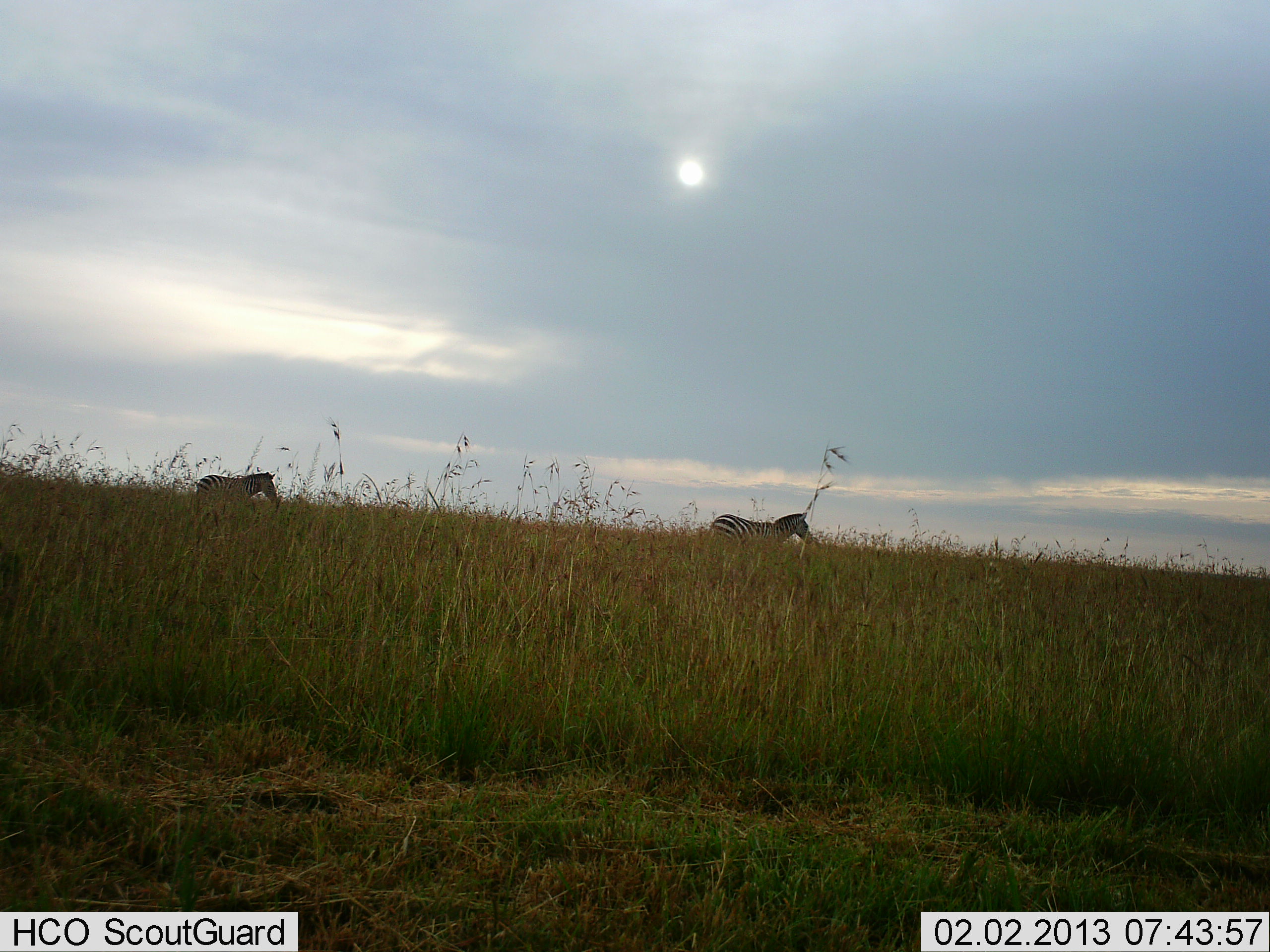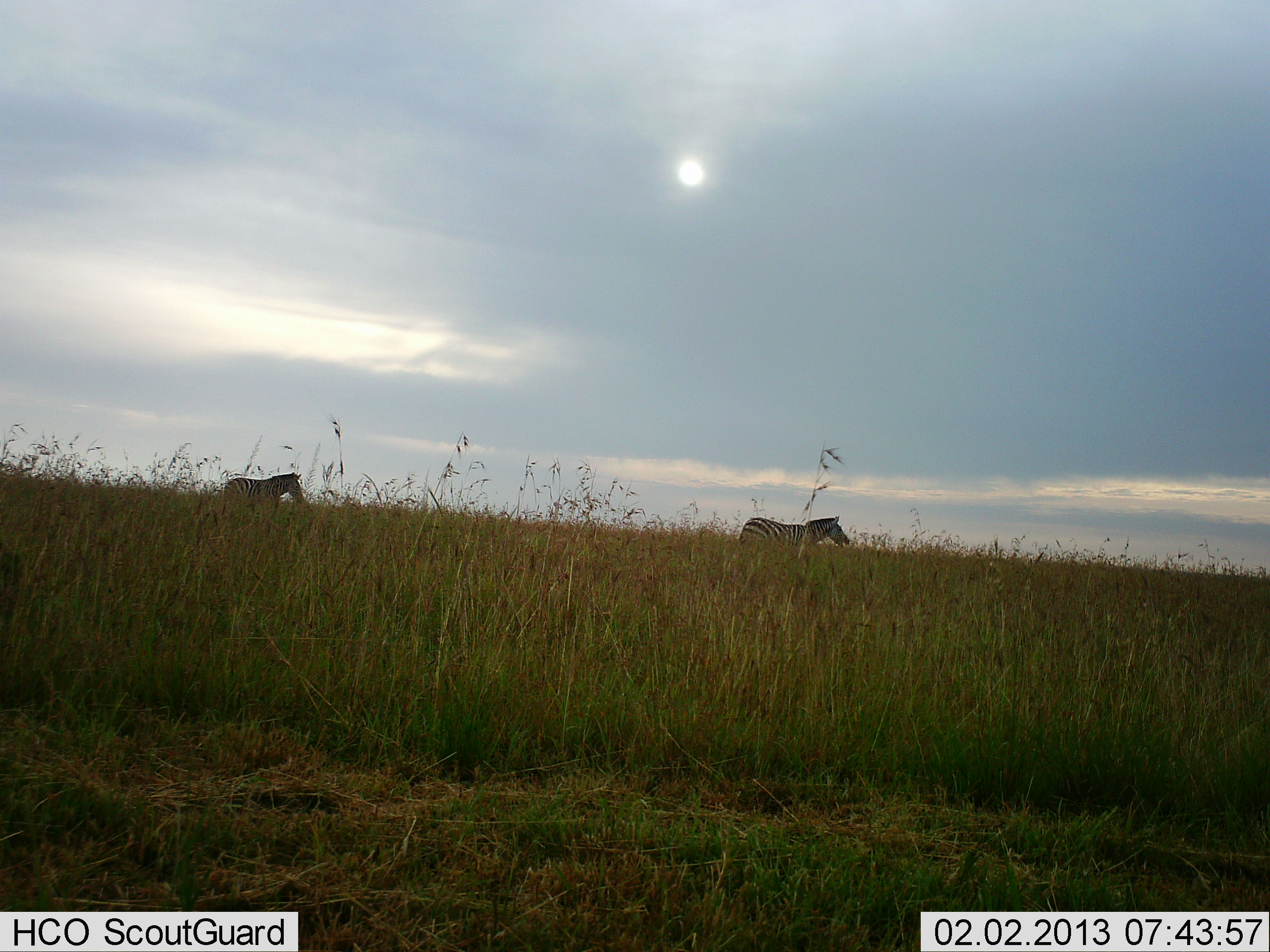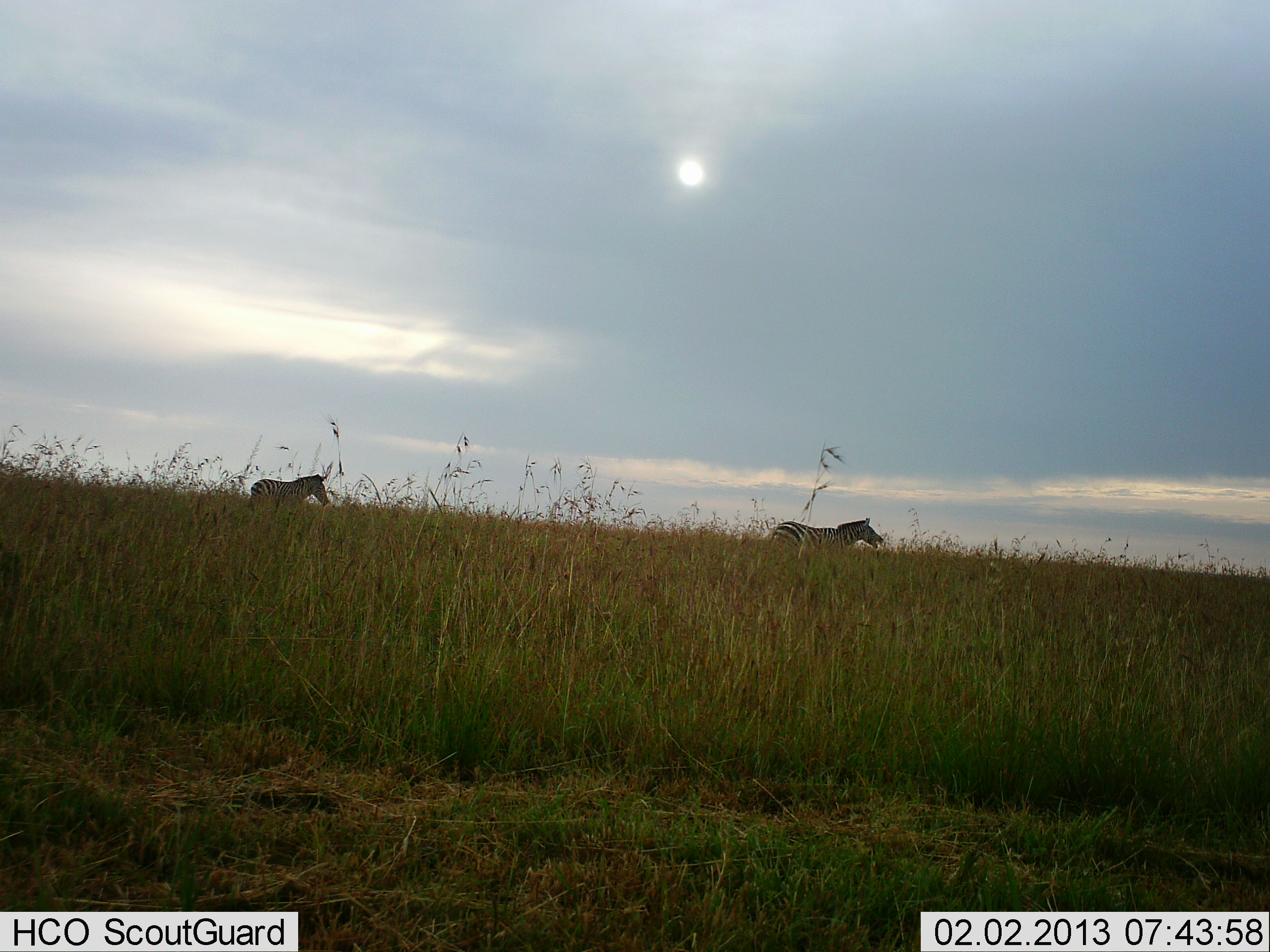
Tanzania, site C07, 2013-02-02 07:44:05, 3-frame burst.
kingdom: Animalia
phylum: Chordata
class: Mammalia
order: Perissodactyla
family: Equidae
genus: Equus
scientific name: Equus quagga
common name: plains zebra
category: zebra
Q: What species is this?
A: Zebra (plains zebra) (Equus quagga).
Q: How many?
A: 2.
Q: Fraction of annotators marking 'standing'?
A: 8%.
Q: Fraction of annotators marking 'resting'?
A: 0%.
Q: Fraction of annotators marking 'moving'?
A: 92%.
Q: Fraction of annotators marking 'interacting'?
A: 0%.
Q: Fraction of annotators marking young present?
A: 4%.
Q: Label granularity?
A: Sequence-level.